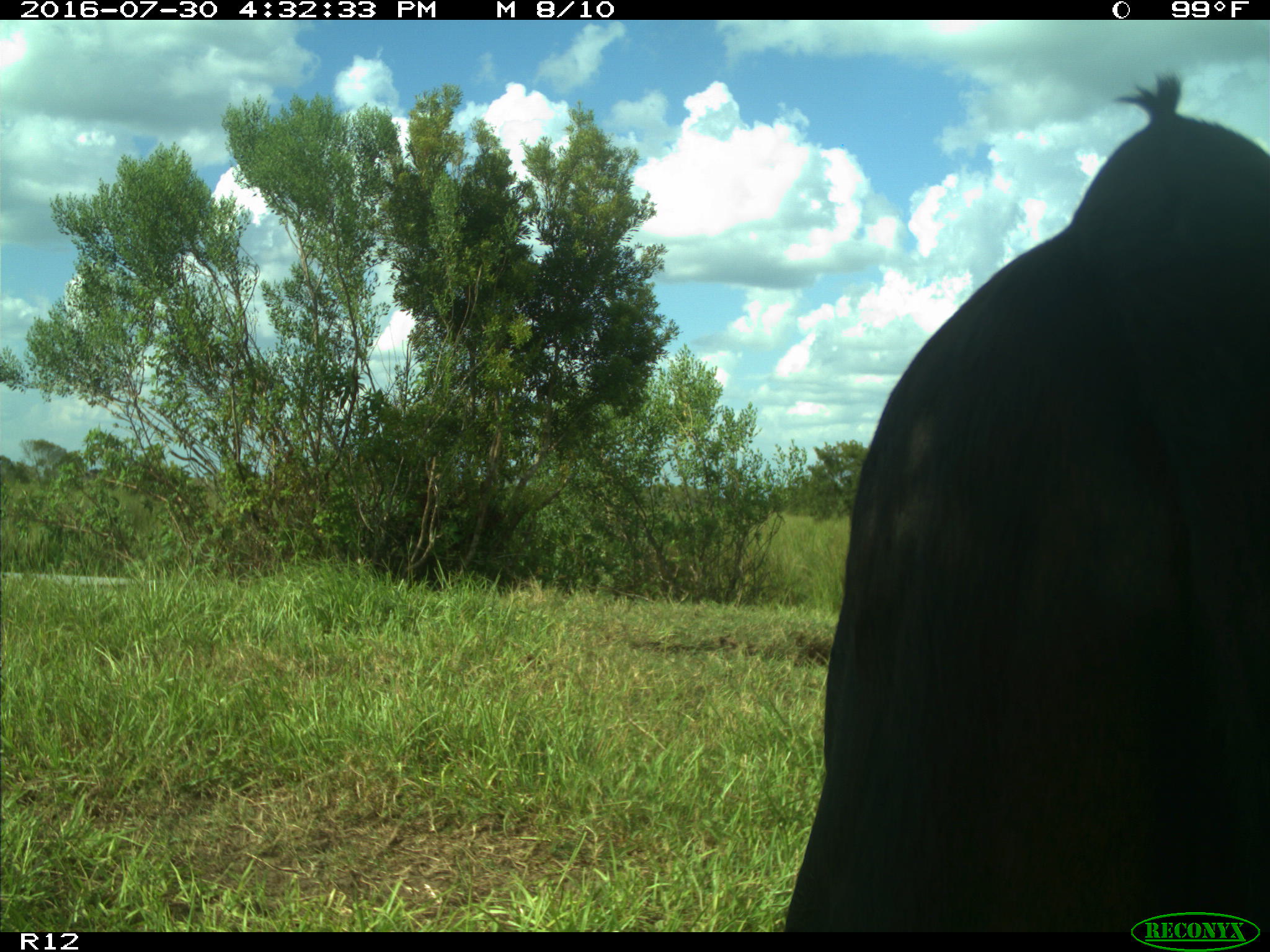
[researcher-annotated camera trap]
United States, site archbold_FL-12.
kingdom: Animalia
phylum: Chordata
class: Mammalia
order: Artiodactyla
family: Bovidae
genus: Bos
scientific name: Bos taurus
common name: domestic cow